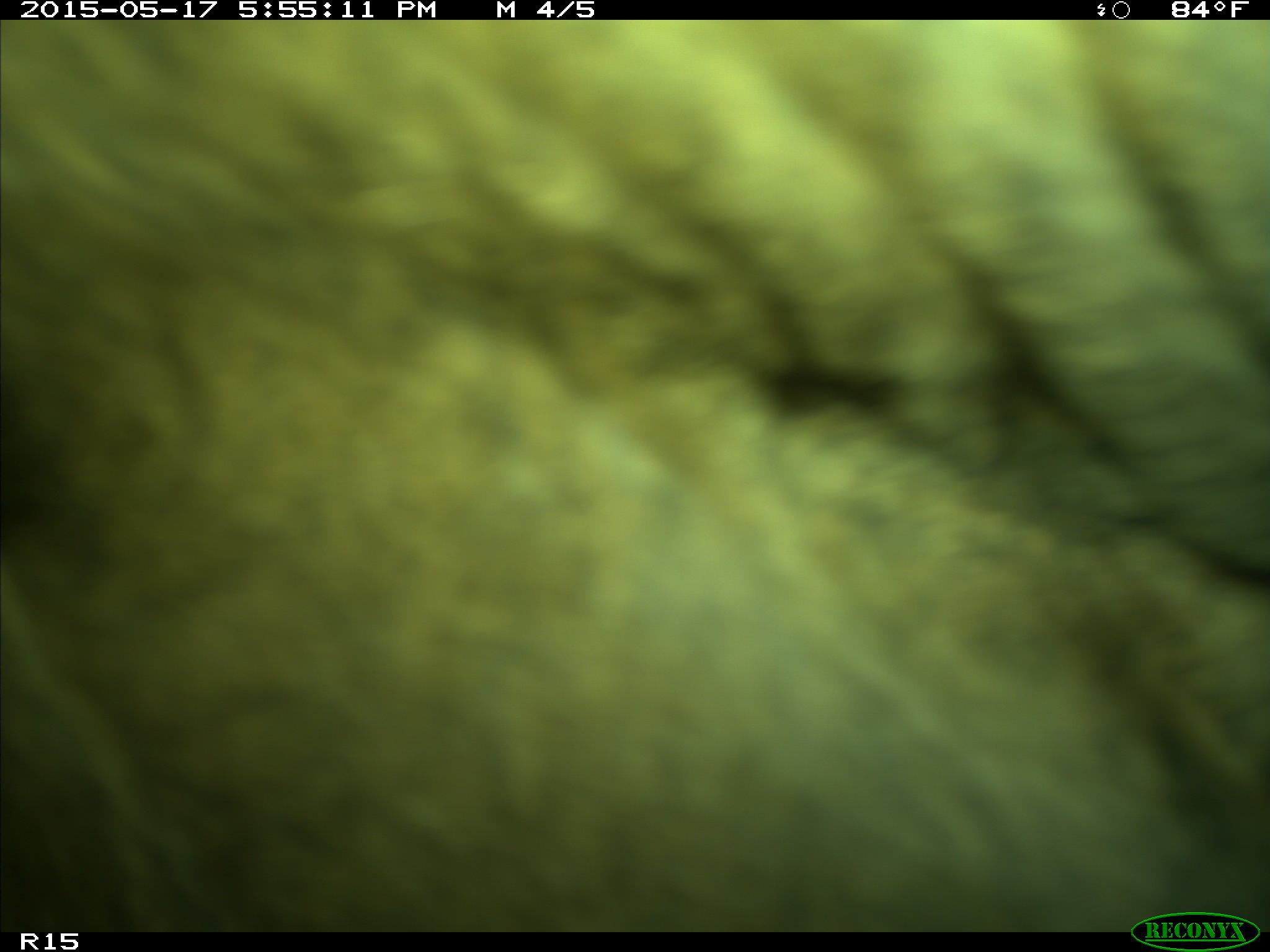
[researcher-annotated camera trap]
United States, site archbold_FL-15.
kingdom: Animalia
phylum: Chordata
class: Mammalia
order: Artiodactyla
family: Bovidae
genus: Bos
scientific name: Bos taurus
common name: domestic cow